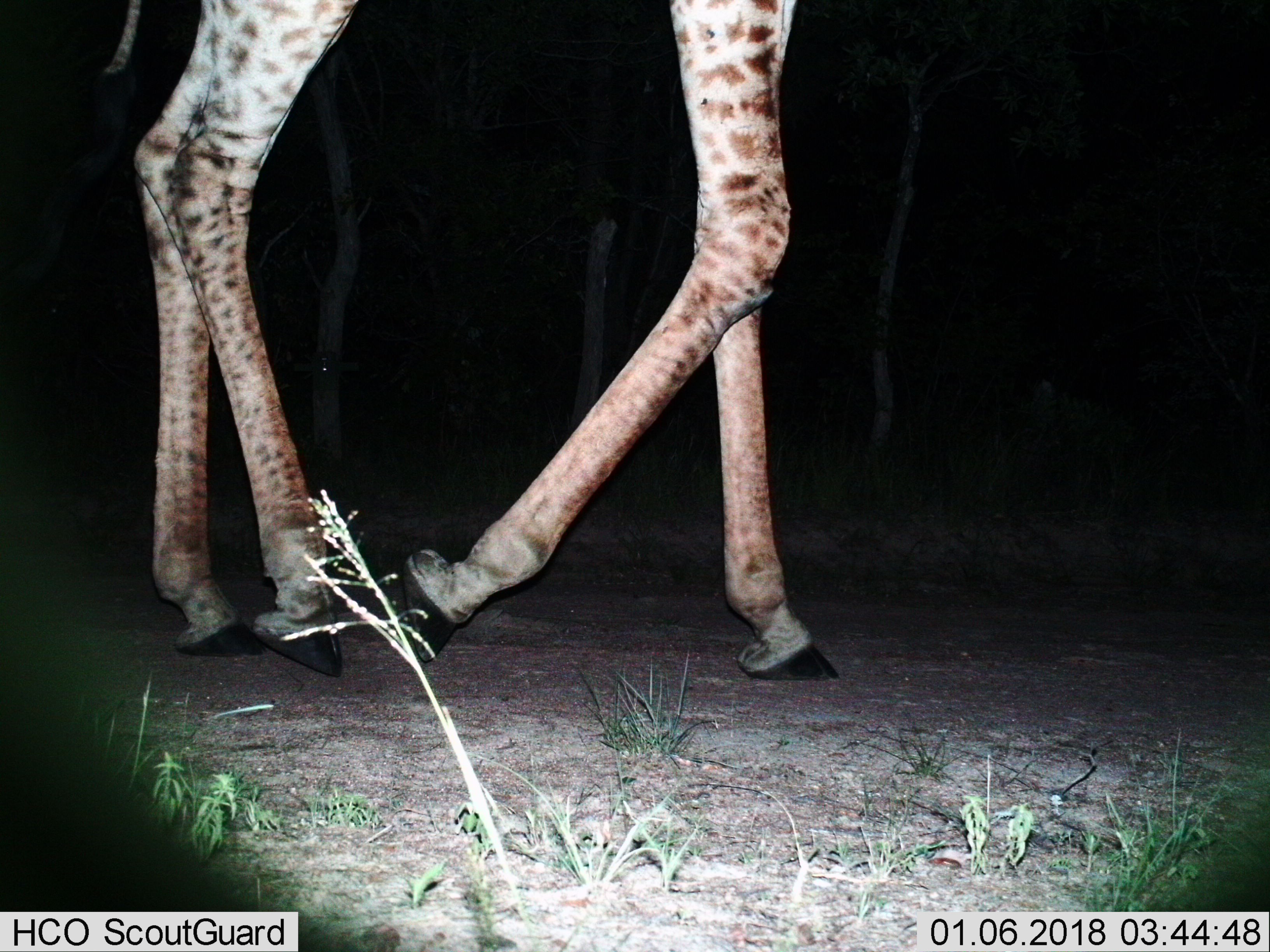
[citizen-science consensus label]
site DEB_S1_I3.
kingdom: Animalia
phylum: Chordata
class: Mammalia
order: Artiodactyla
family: Giraffidae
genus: Giraffa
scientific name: Giraffa camelopardalis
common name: giraffe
Giraffe (Giraffa camelopardalis), count 1. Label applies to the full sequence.